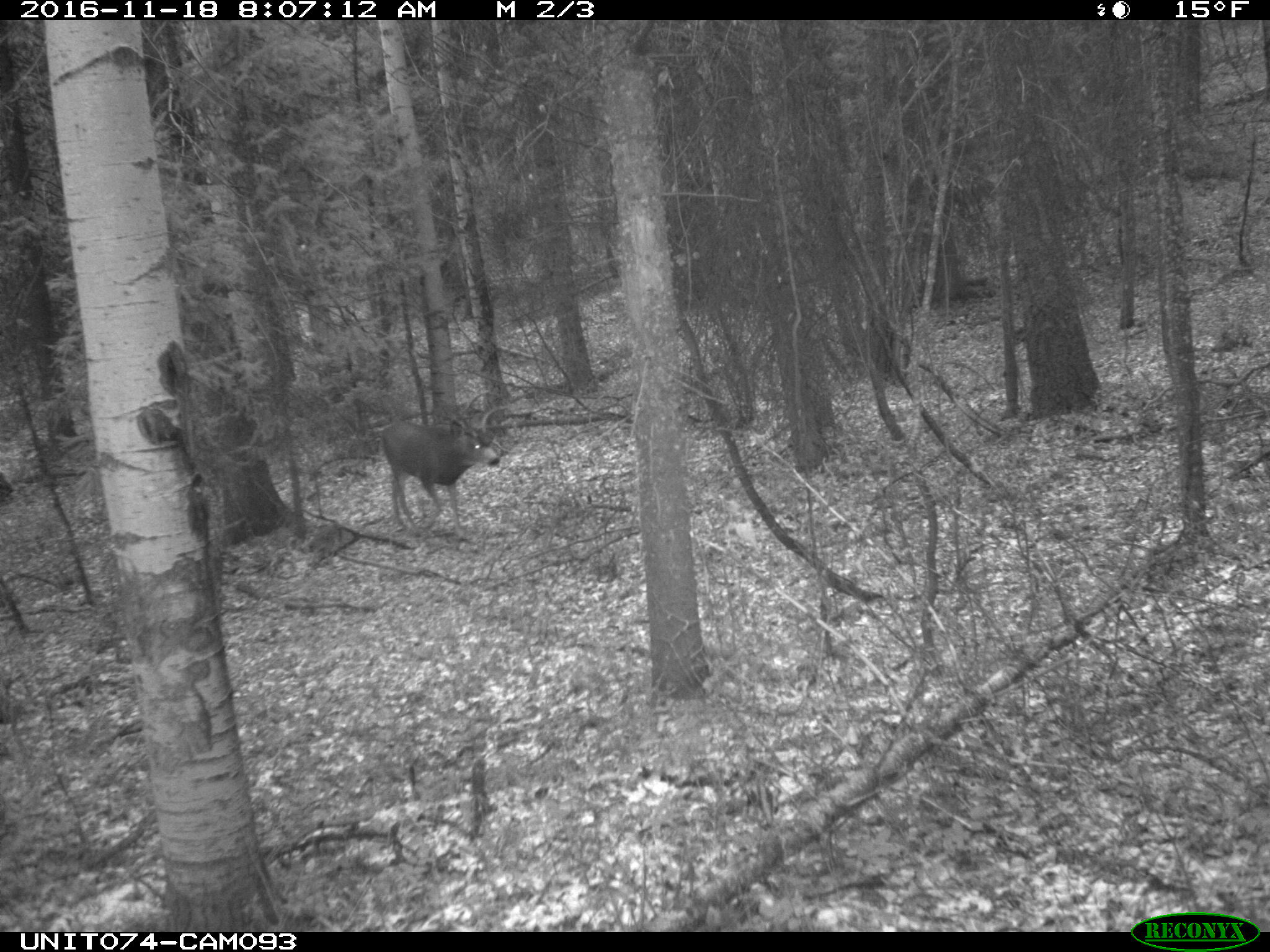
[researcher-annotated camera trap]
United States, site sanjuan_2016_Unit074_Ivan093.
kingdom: Animalia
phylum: Chordata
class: Mammalia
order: Artiodactyla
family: Cervidae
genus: Odocoileus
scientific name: Odocoileus hemionus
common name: mule deer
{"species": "Odocoileus hemionus (mule deer)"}